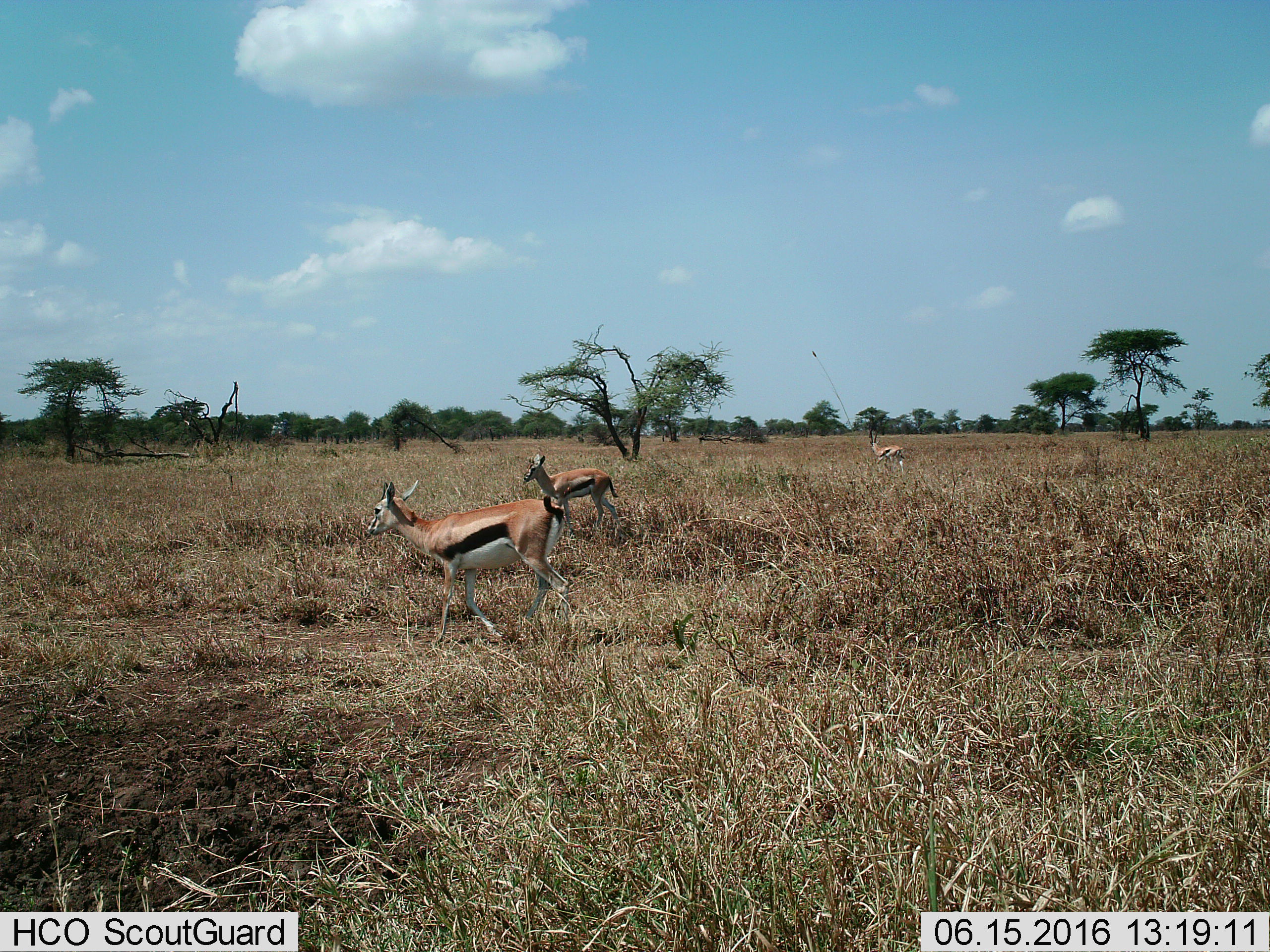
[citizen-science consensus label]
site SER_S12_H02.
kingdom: Animalia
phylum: Chordata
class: Mammalia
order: Artiodactyla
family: Bovidae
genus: Eudorcas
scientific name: Eudorcas thomsonii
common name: thomson's gazelle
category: gazellethomsons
Gazellethomsons (thomson's gazelle) (Eudorcas thomsonii), count 3. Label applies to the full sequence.